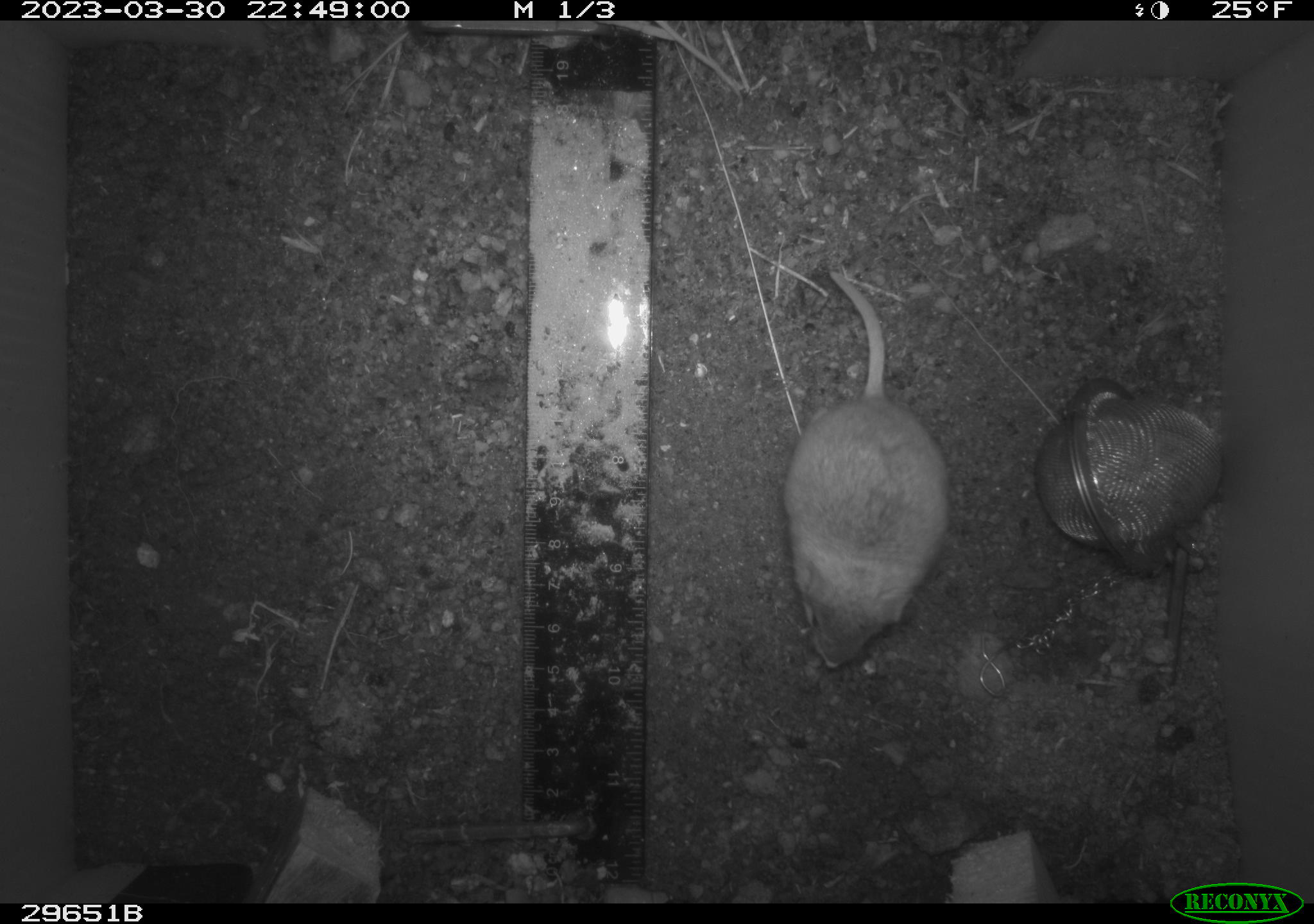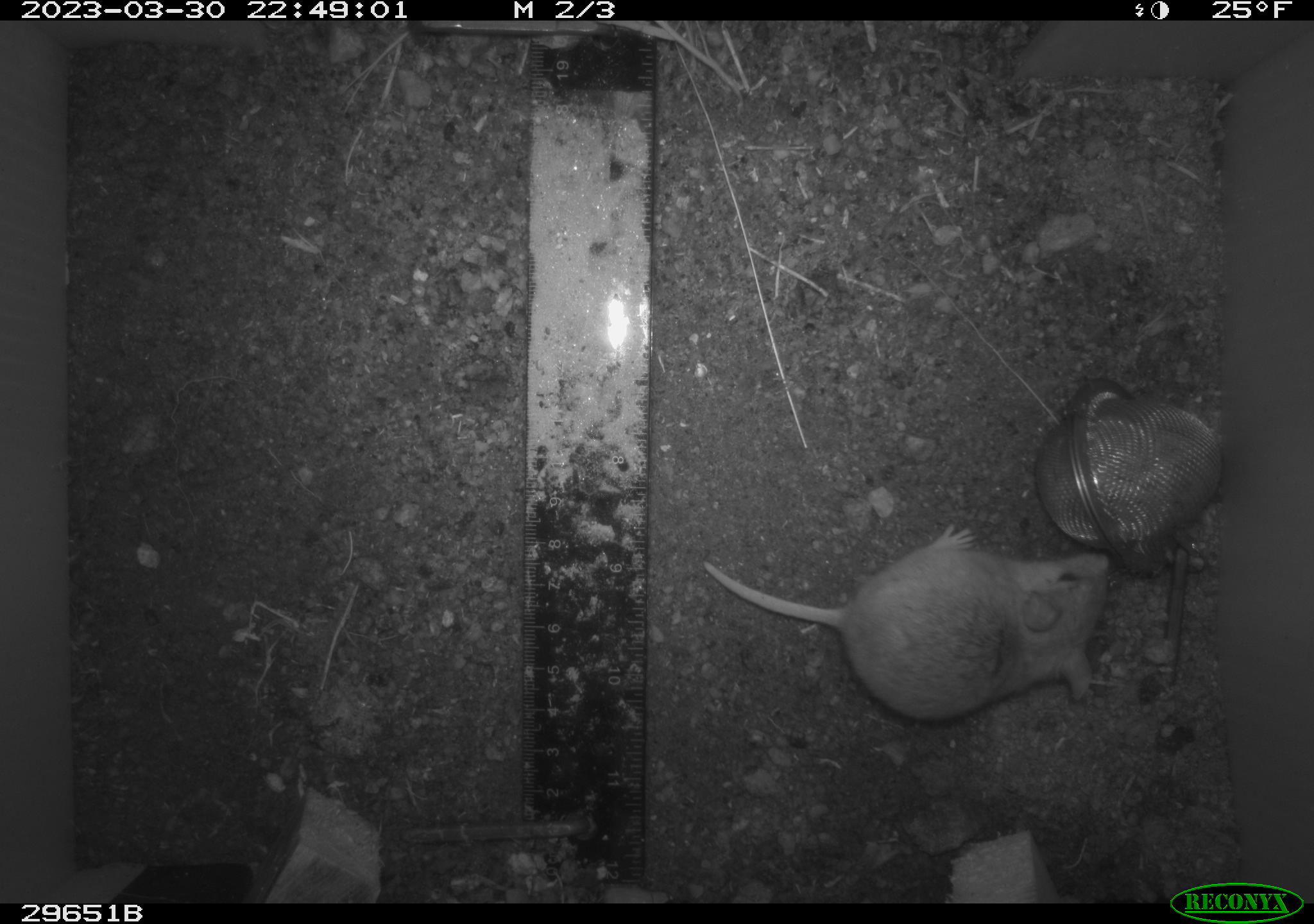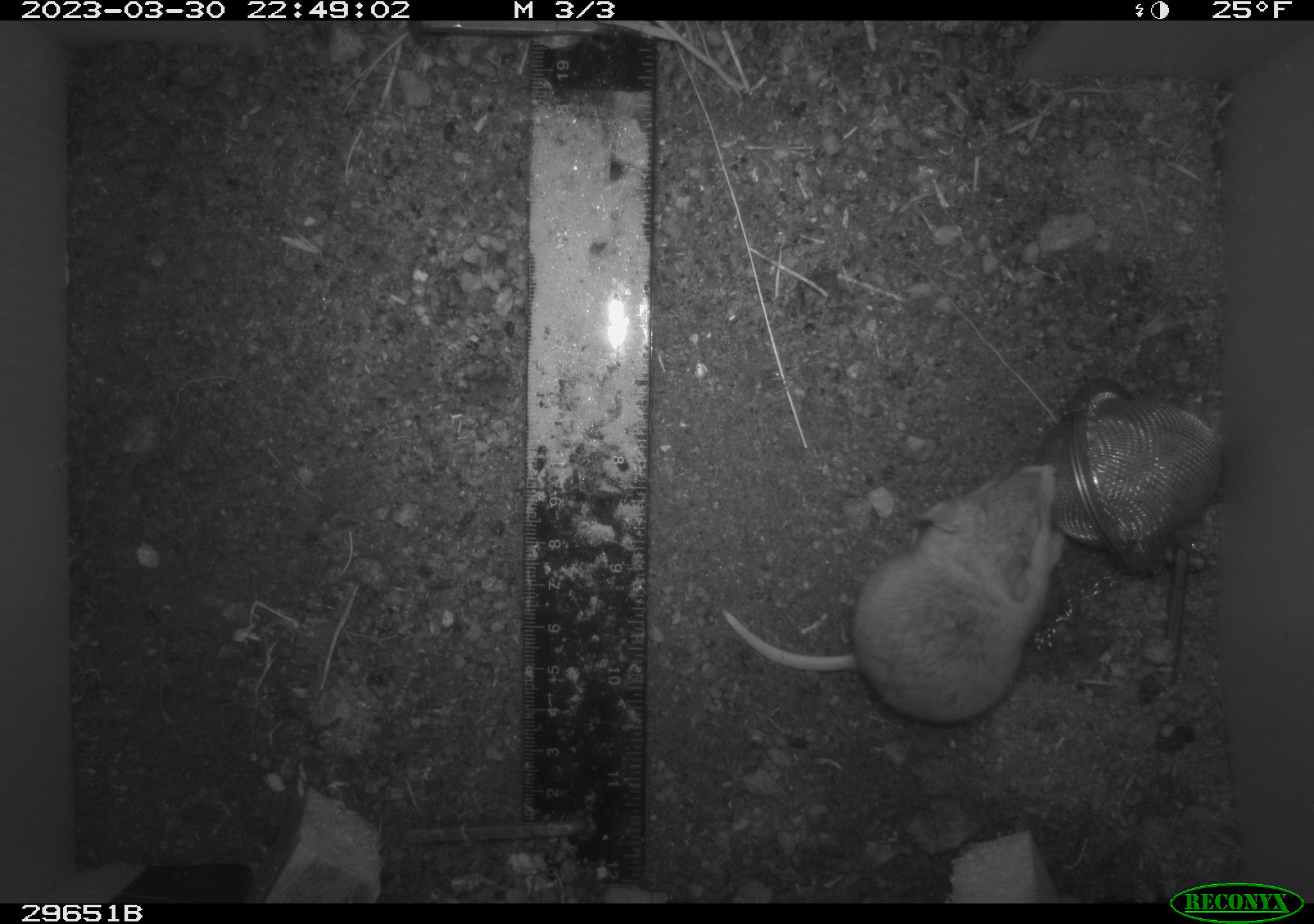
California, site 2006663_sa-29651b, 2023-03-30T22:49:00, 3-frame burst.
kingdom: Animalia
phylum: Chordata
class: Mammalia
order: Rodentia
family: Cricetidae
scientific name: Arvicolinae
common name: voles, lemmings, and muskrats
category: arvicolinae subfamily